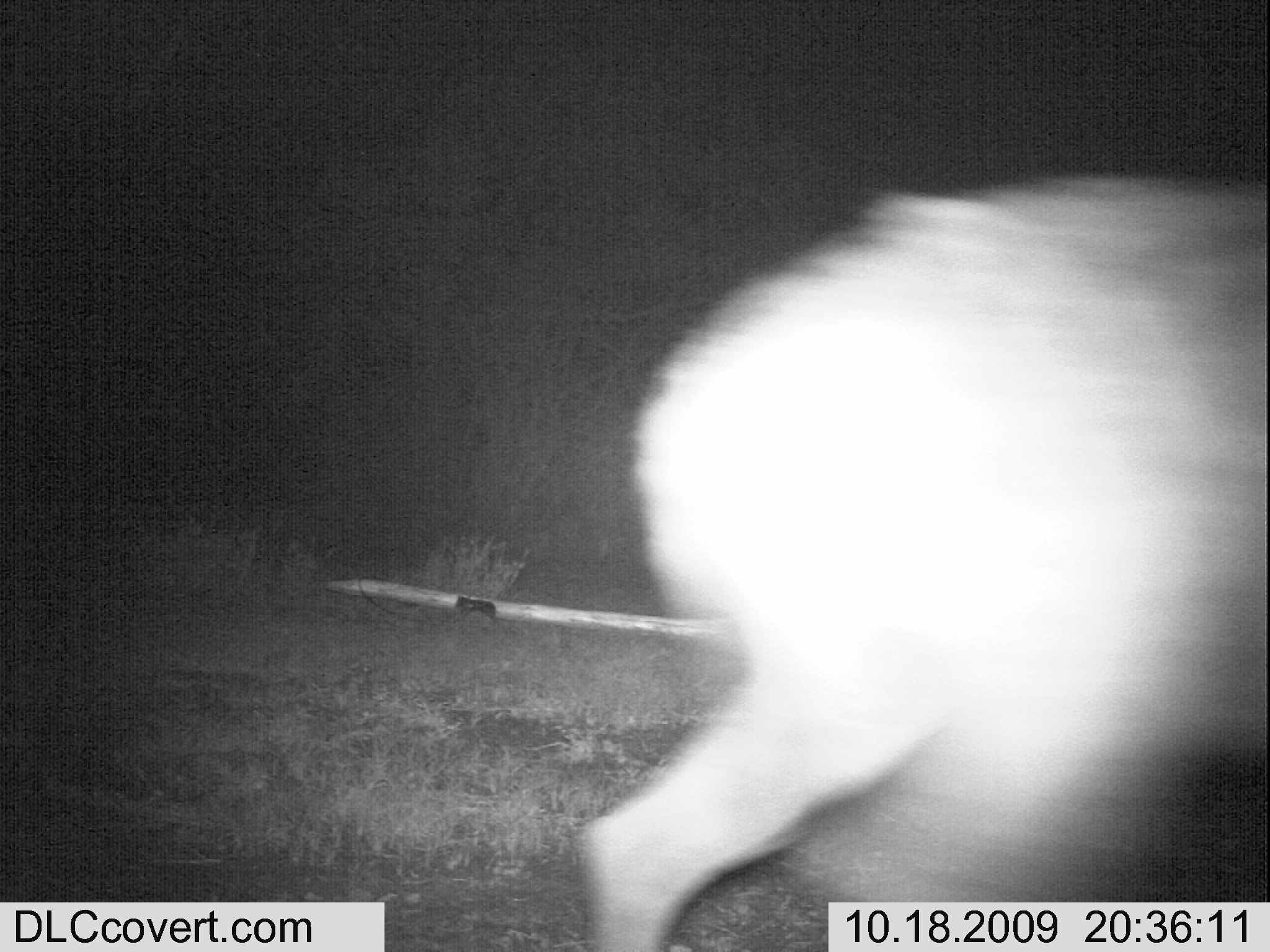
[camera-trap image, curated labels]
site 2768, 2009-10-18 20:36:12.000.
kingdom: Animalia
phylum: Chordata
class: Mammalia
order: Carnivora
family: Hyaenidae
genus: Crocuta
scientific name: Crocuta crocuta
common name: spotted hyena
Crocuta crocuta (spotted hyena), count 1.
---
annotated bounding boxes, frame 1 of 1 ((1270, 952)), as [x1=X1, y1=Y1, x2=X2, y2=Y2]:
crocuta crocuta: [x1=565, y1=156, x2=1269, y2=951]